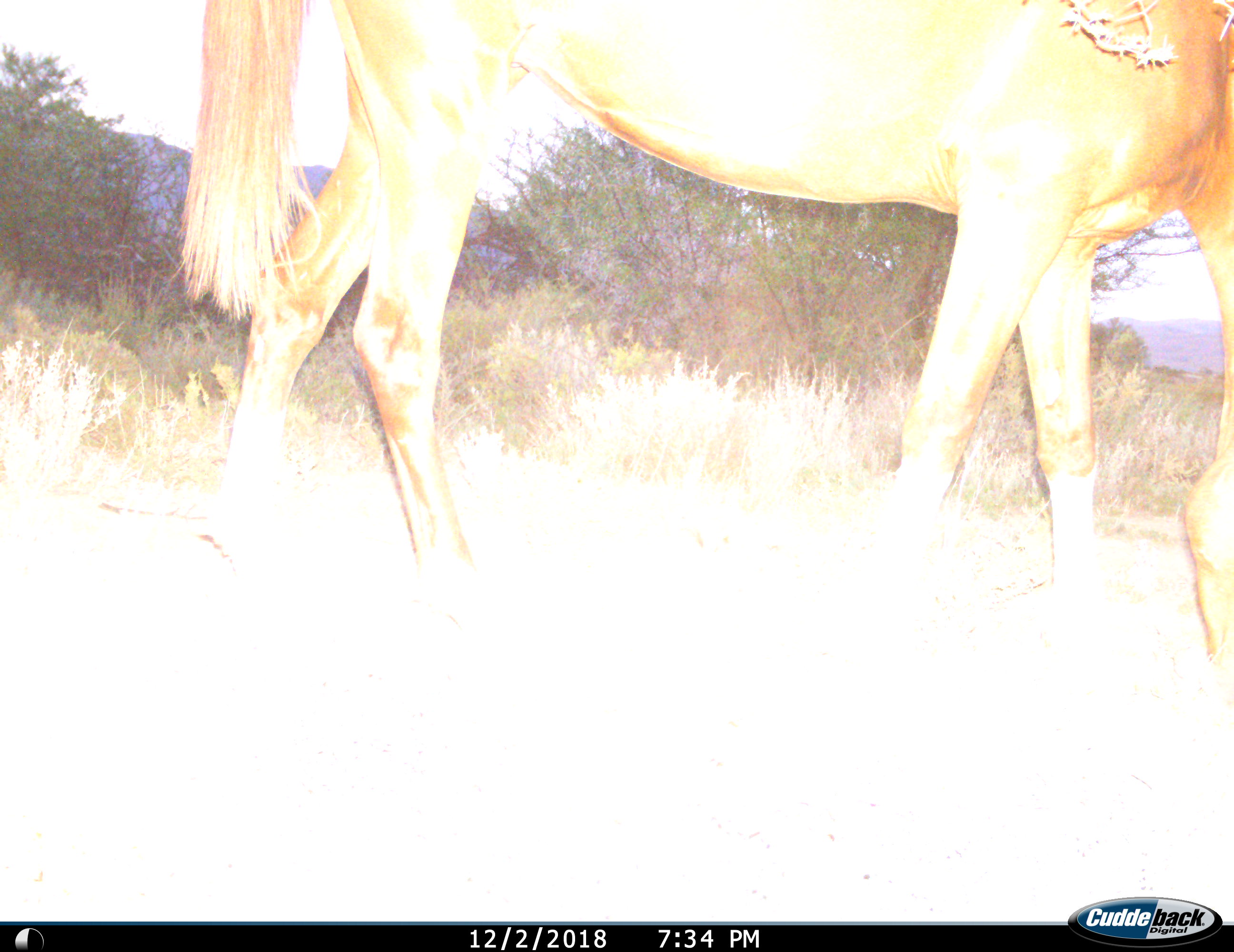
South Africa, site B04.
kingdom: Animalia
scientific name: Animalia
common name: animal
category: domesticanimal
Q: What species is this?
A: Domesticanimal (animal) (Animalia).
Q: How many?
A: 1.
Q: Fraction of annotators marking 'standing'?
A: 30%.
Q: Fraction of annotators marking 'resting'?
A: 0%.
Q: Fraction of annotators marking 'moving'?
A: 0%.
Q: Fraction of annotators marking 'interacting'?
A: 0%.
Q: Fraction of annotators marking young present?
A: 0%.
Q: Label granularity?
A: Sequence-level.